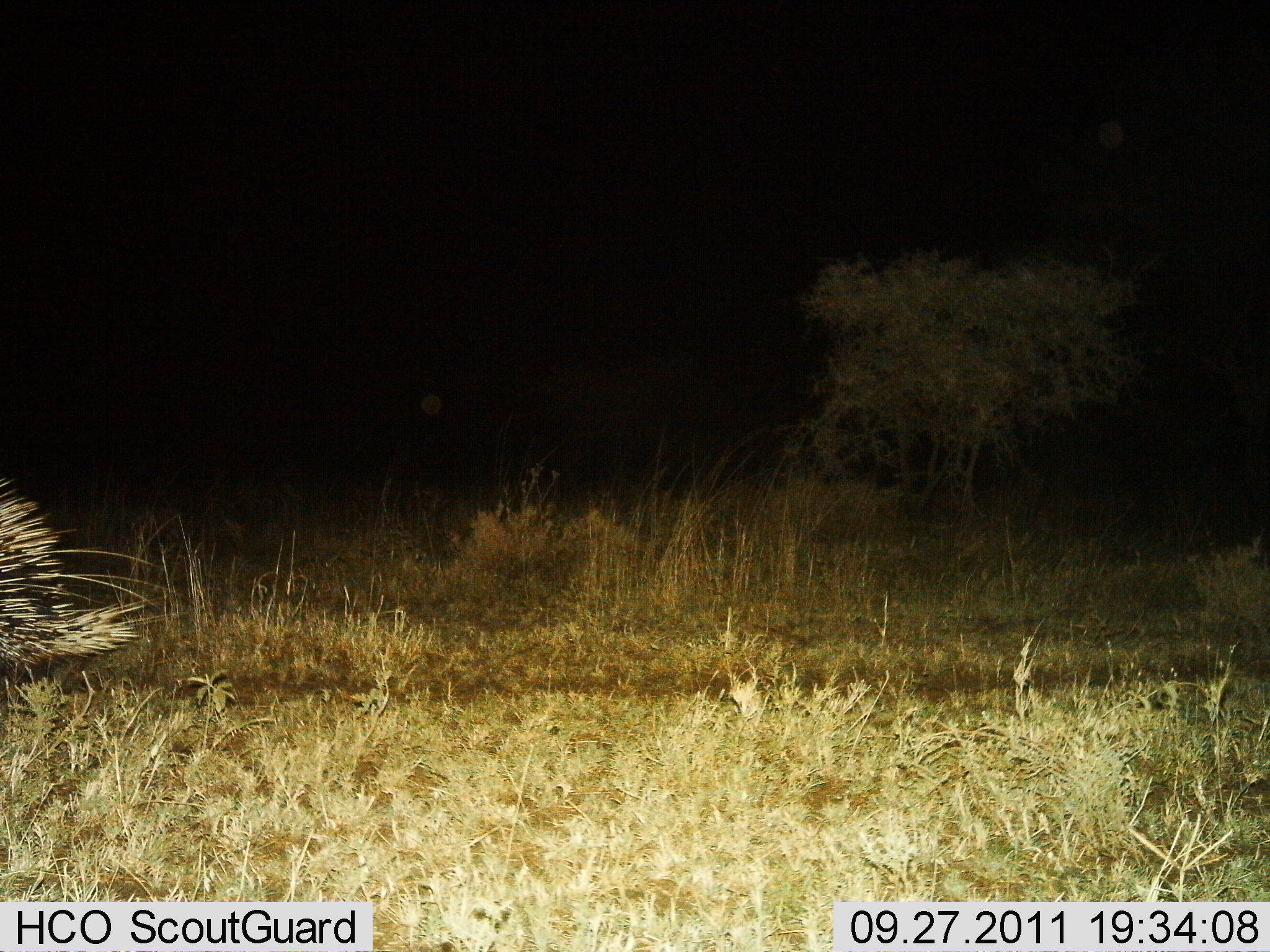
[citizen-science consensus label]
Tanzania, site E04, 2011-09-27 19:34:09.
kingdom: Animalia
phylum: Chordata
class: Mammalia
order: Rodentia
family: Hystricidae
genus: Hystrix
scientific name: Hystrix cristata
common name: crested porcupine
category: porcupine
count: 1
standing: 46%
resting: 0%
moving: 54%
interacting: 0%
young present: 0%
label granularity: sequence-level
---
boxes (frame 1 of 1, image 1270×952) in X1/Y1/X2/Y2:
animal: 0/474/171/677